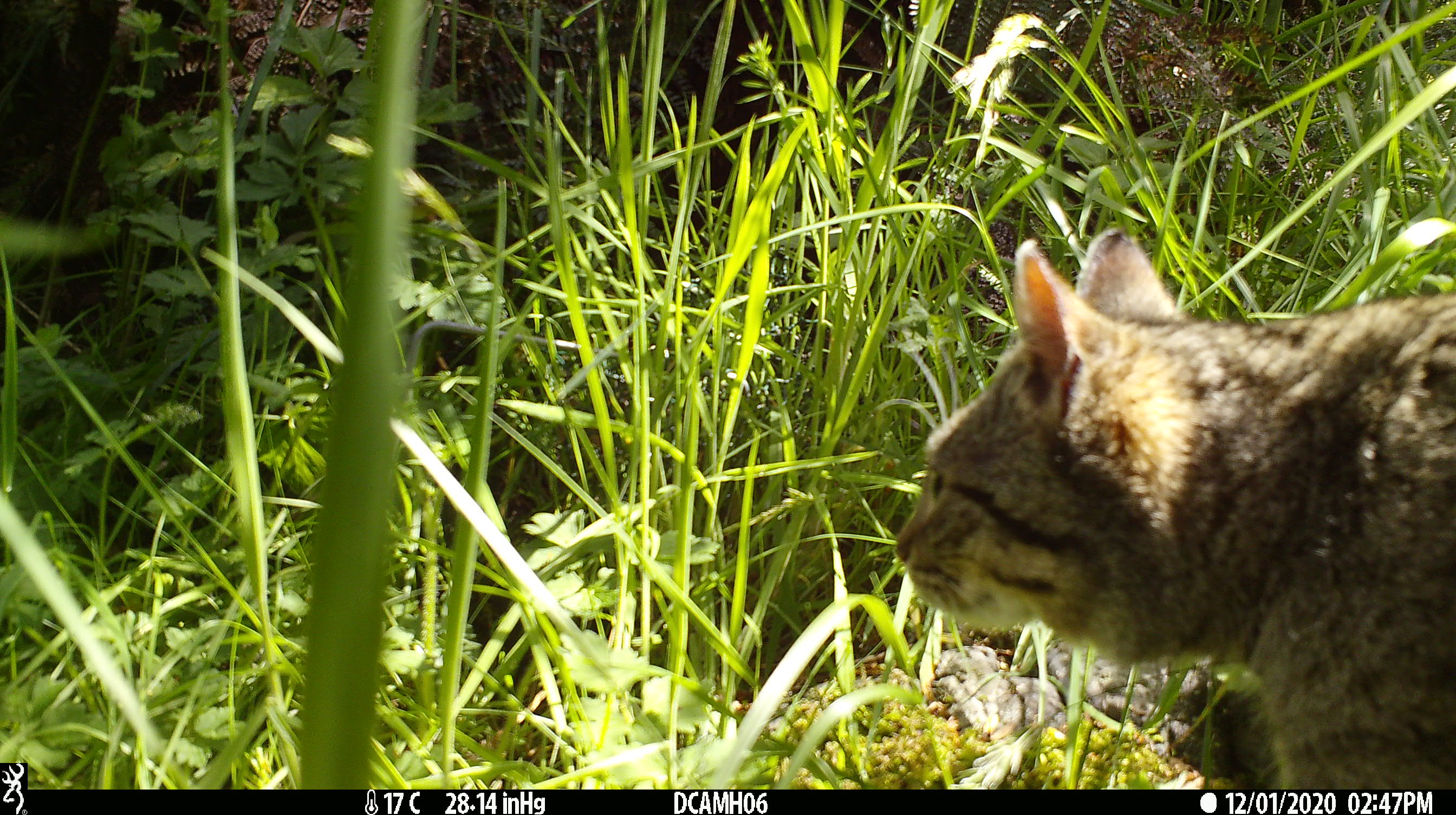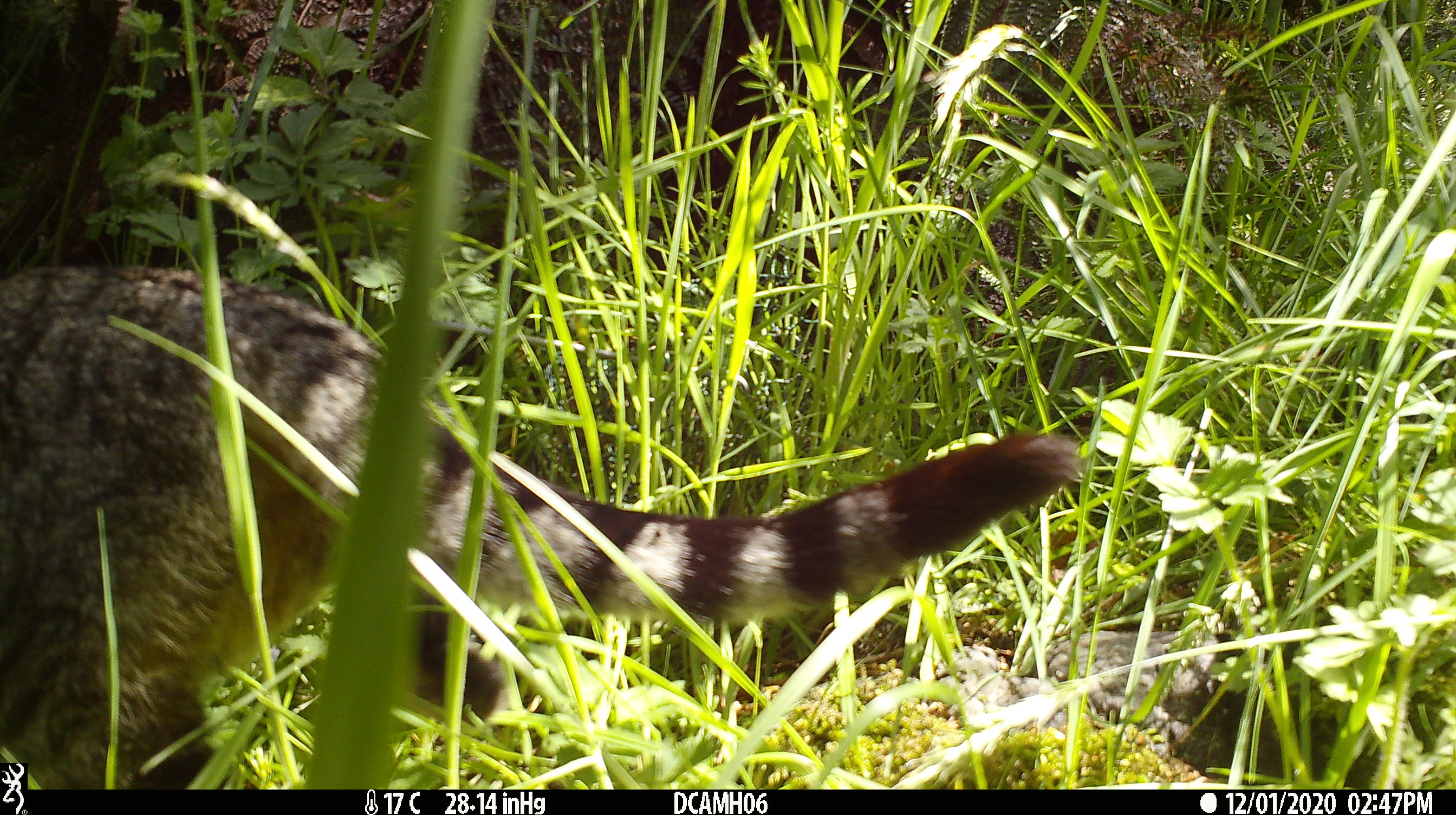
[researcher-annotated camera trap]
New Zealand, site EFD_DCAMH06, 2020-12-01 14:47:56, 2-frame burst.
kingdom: Animalia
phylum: Chordata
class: Mammalia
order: Carnivora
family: Felidae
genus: Felis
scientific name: Felis catus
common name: domestic cat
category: cat